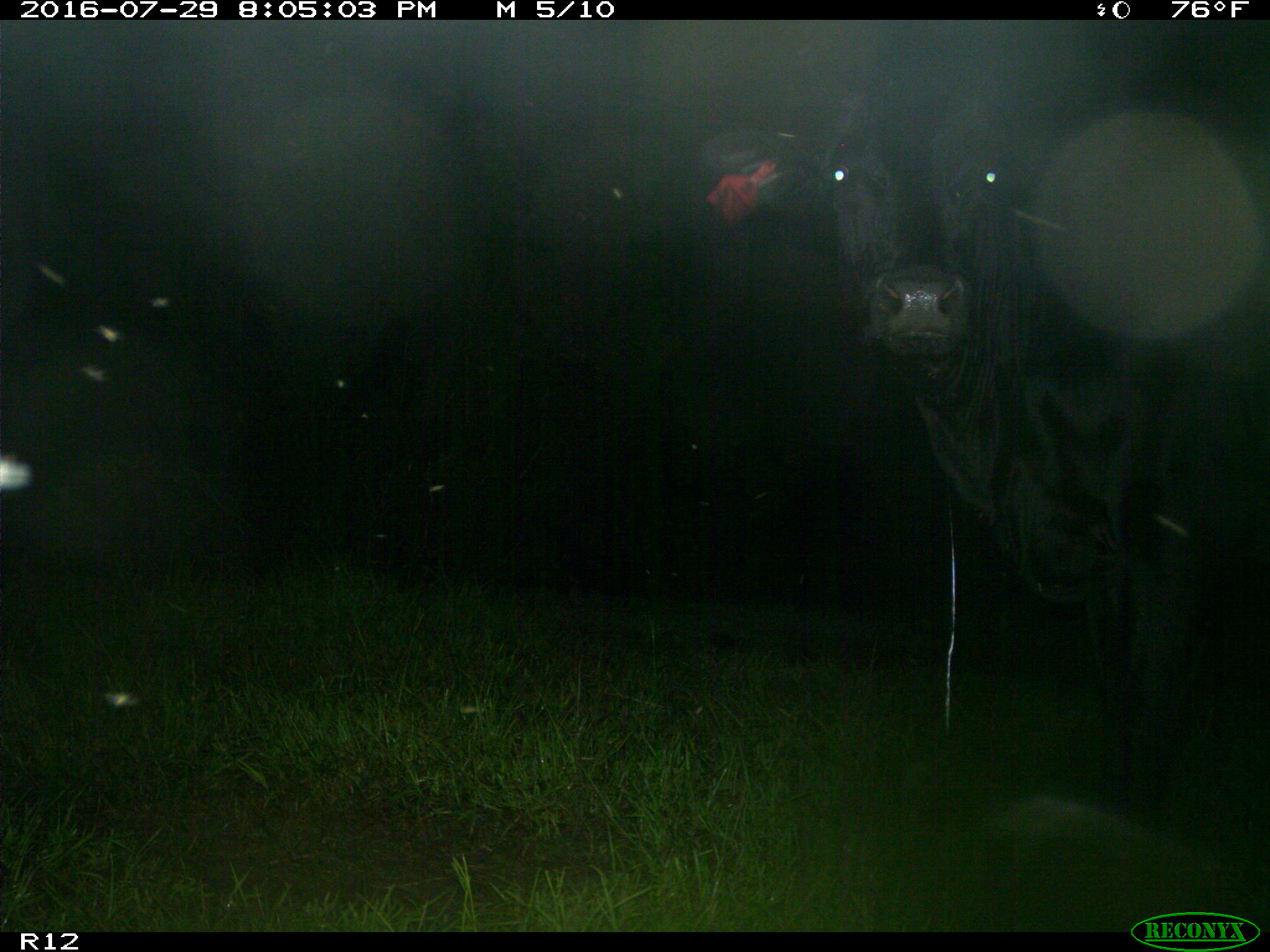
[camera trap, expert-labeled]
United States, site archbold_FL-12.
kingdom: Animalia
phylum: Chordata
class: Mammalia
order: Artiodactyla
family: Bovidae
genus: Bos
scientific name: Bos taurus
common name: domestic cow